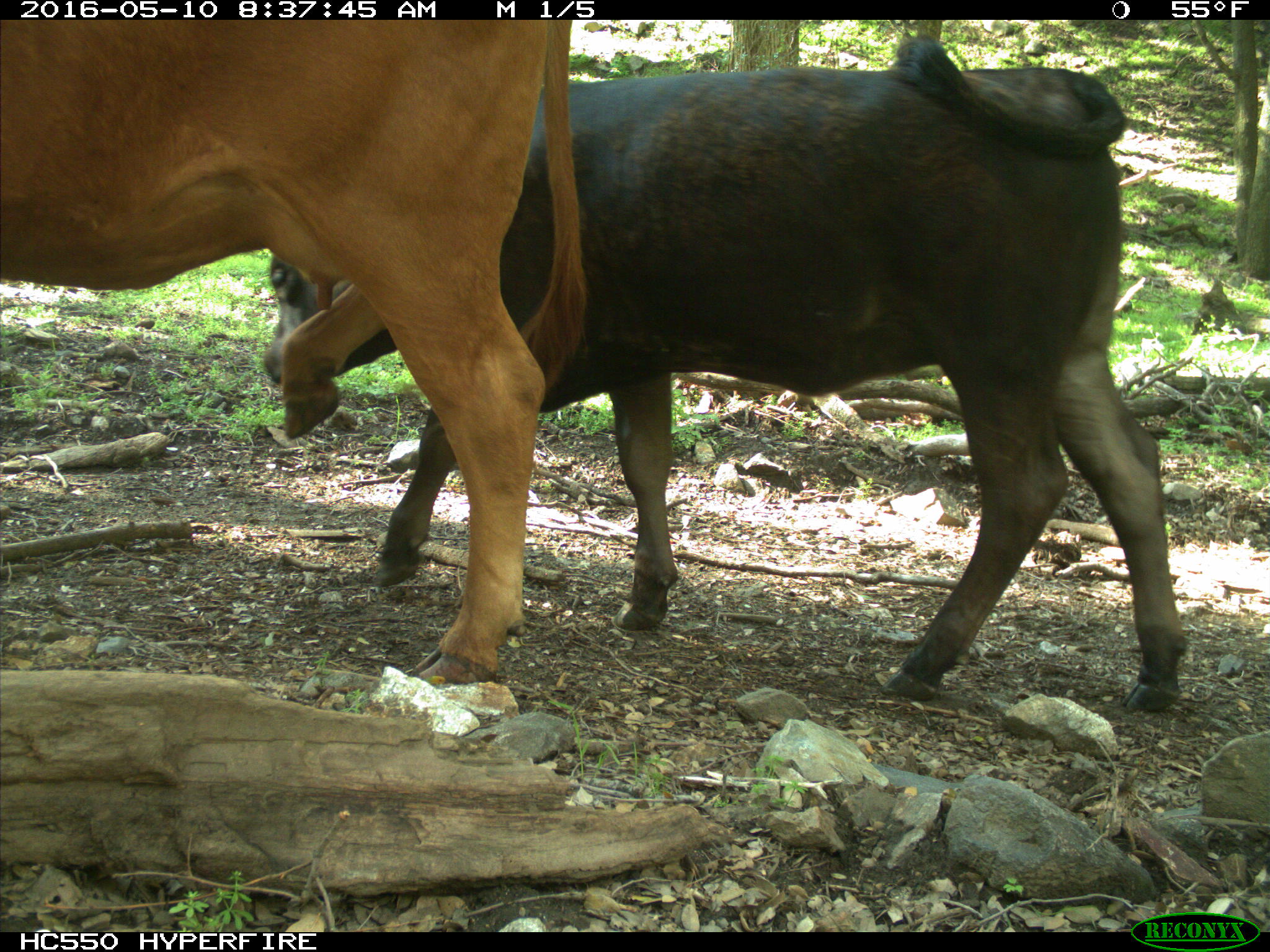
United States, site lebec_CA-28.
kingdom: Animalia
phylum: Chordata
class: Mammalia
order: Artiodactyla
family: Bovidae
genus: Bos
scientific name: Bos taurus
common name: domestic cow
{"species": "Bos taurus (domestic cow)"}